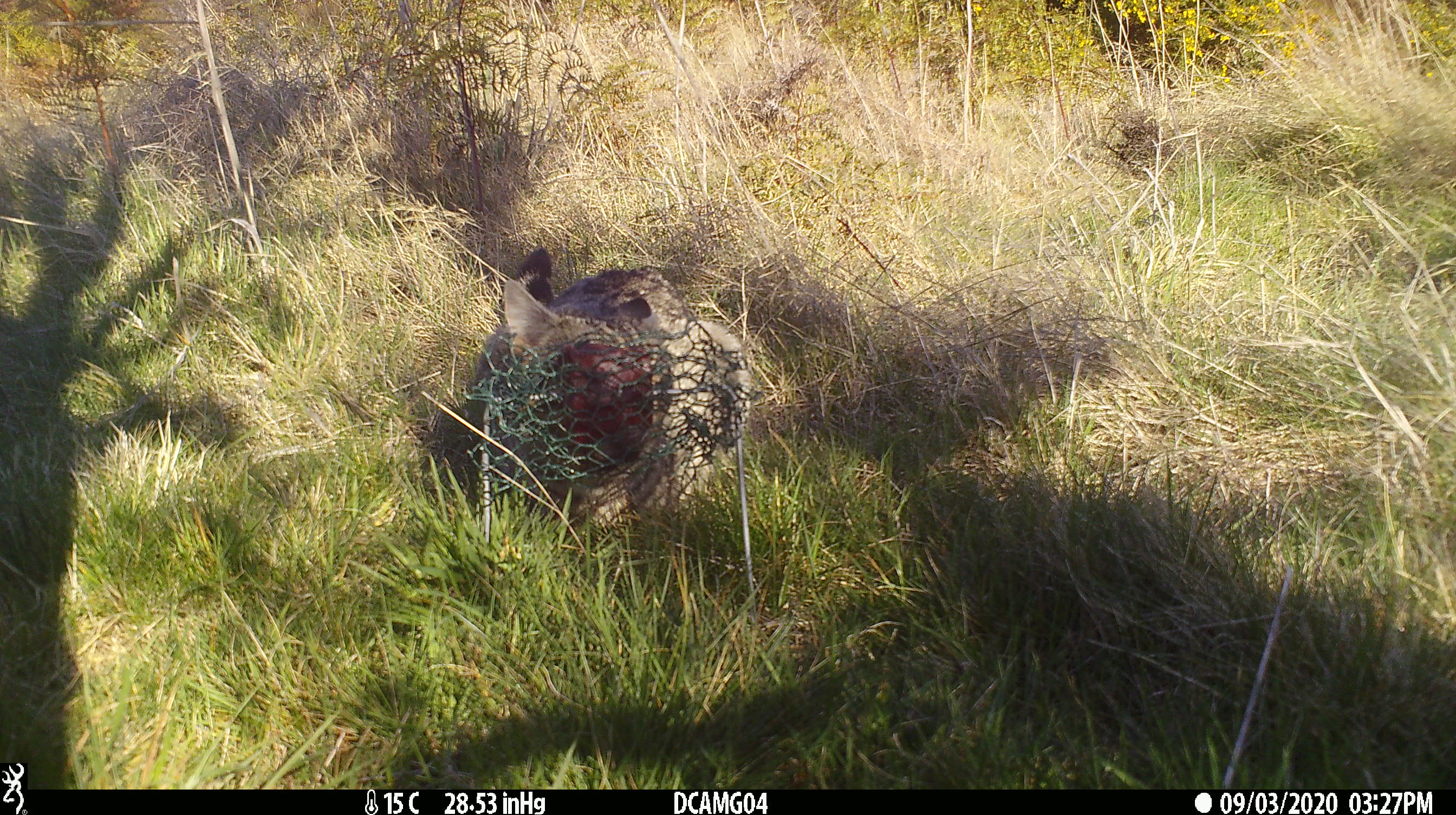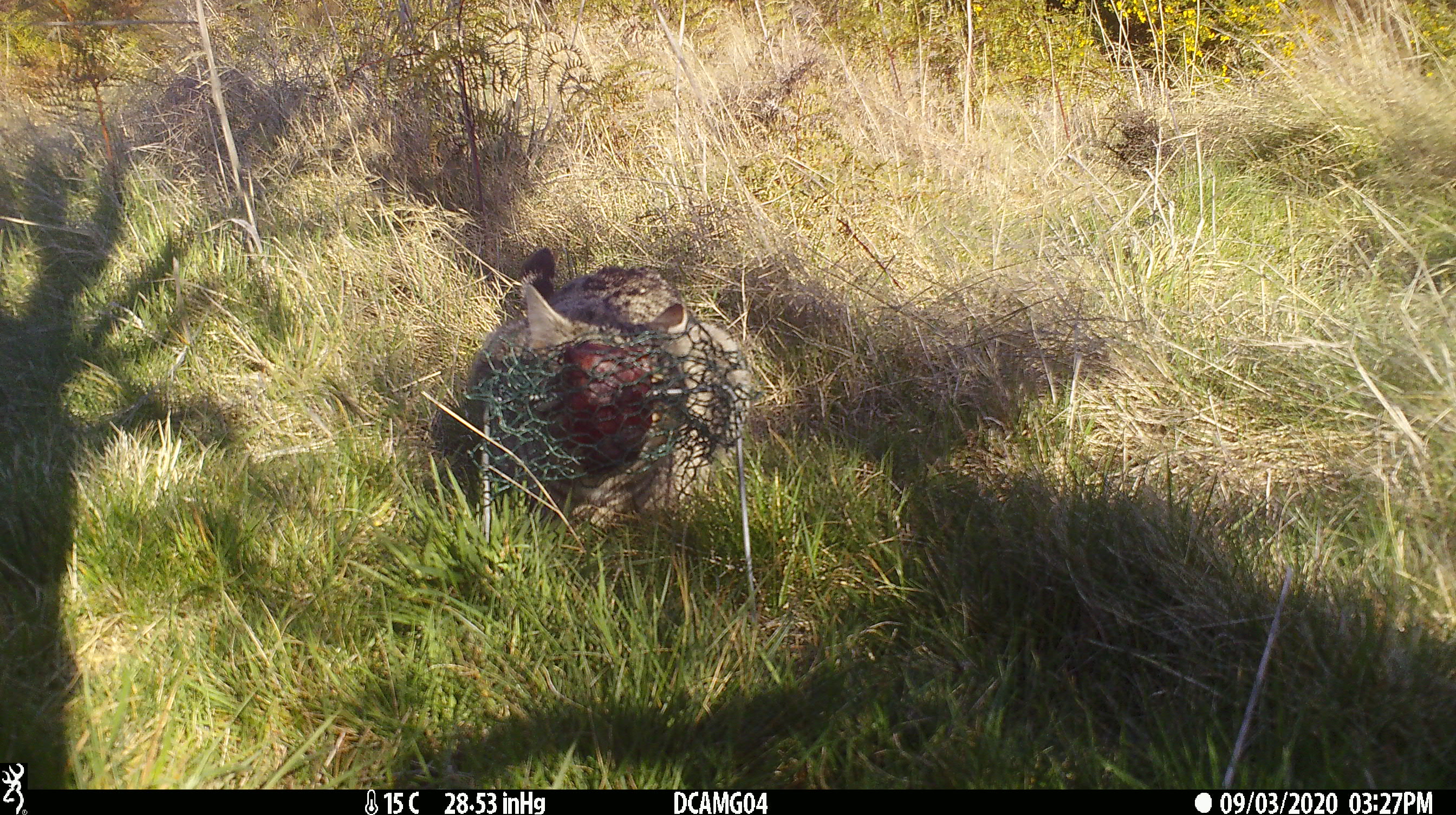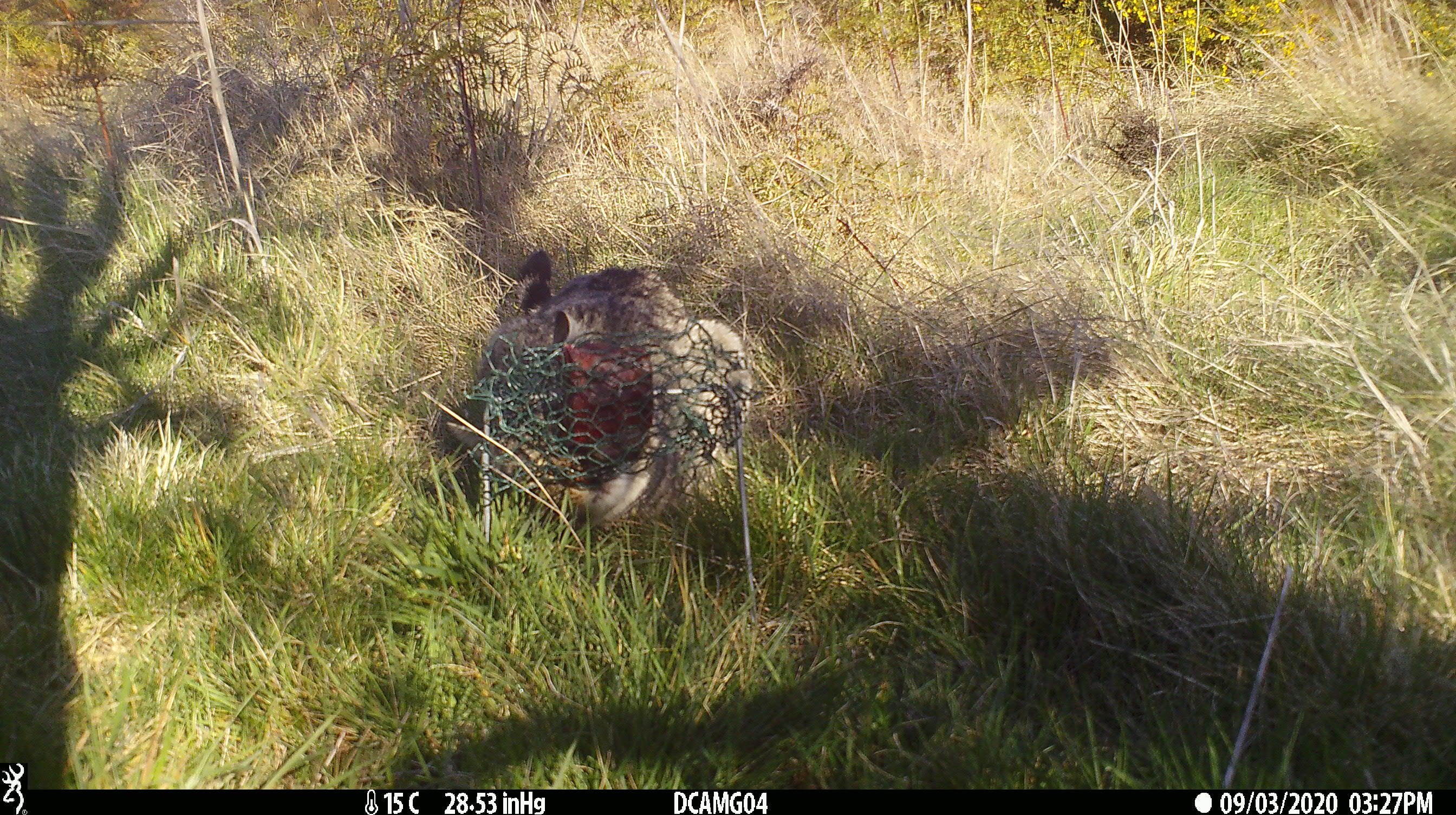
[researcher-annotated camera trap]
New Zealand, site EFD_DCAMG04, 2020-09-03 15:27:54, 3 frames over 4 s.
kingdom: Animalia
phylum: Chordata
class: Mammalia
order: Carnivora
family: Felidae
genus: Felis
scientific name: Felis catus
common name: domestic cat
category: cat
Cat (domestic cat) (Felis catus).